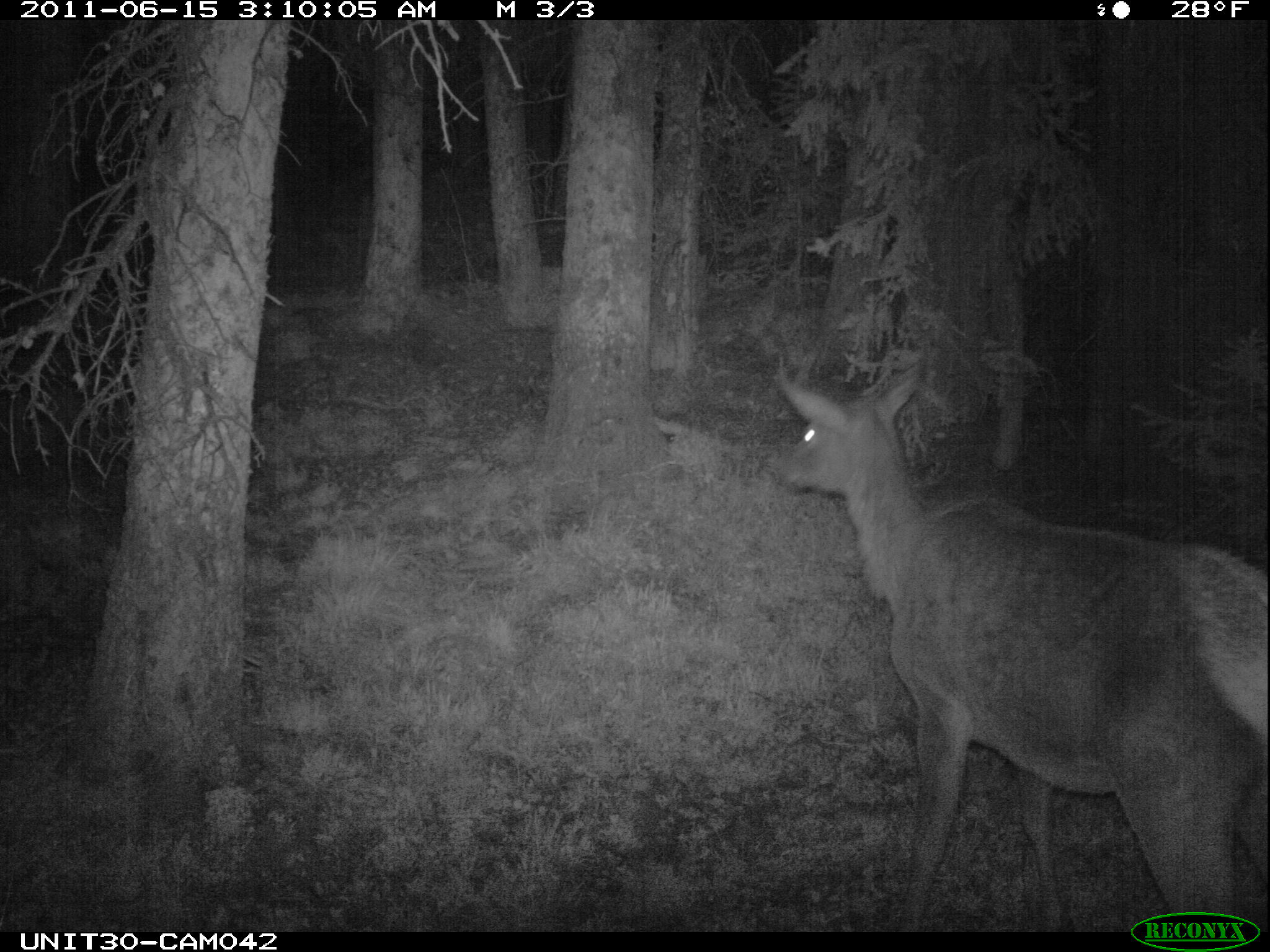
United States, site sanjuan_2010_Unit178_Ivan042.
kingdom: Animalia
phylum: Chordata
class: Mammalia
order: Artiodactyla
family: Cervidae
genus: Cervus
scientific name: Cervus elaphus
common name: red deer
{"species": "Cervus elaphus (red deer)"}